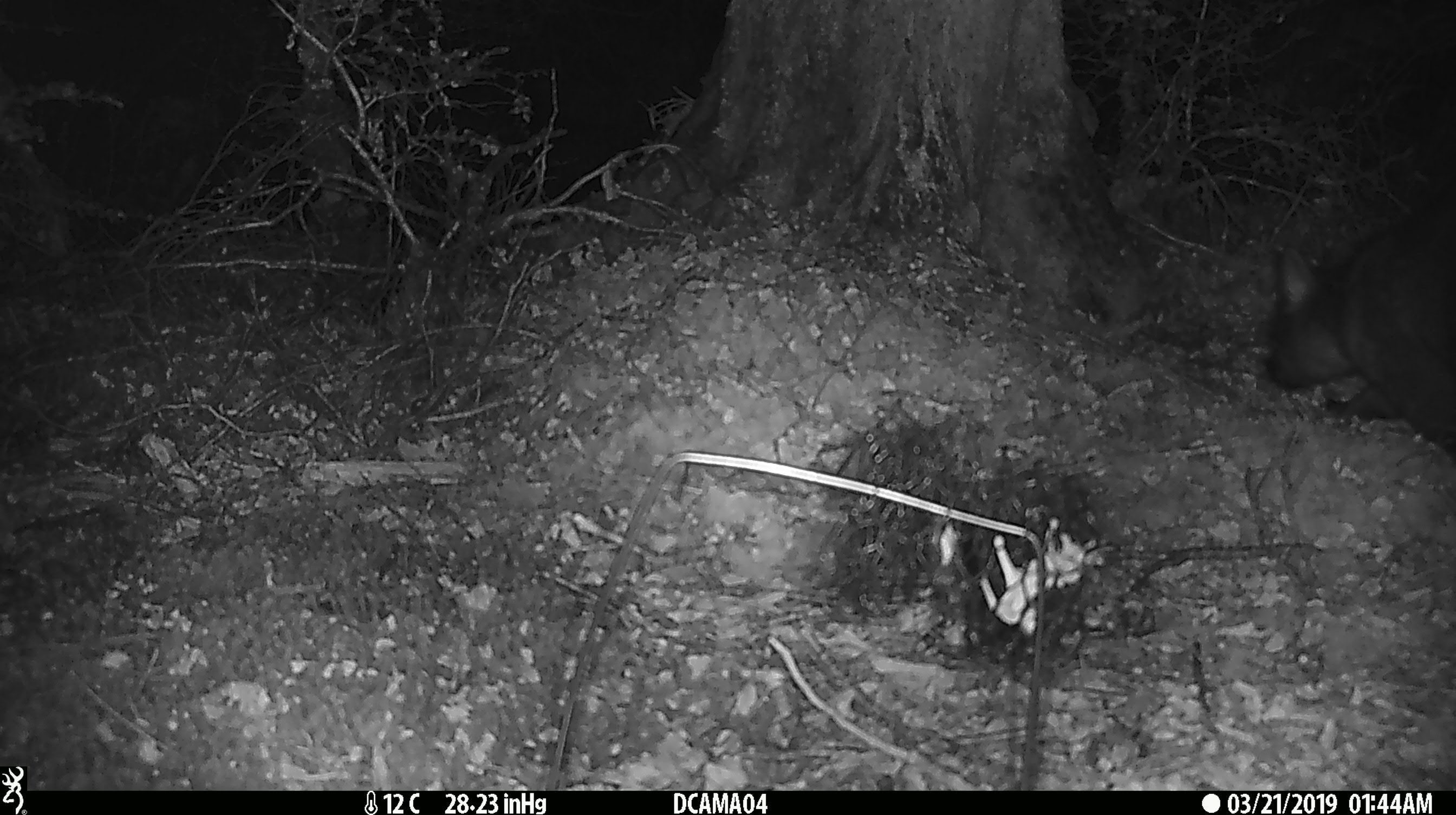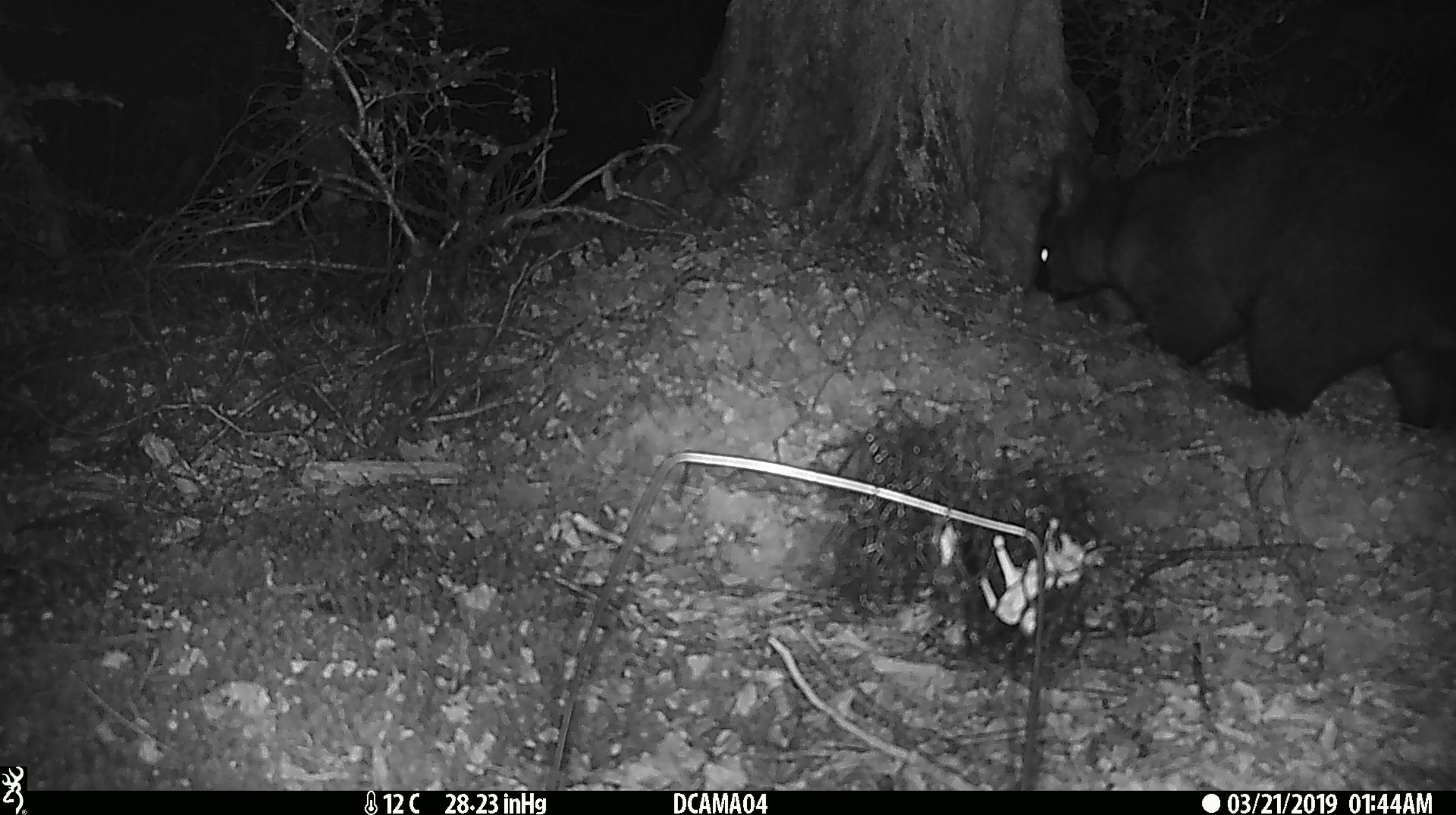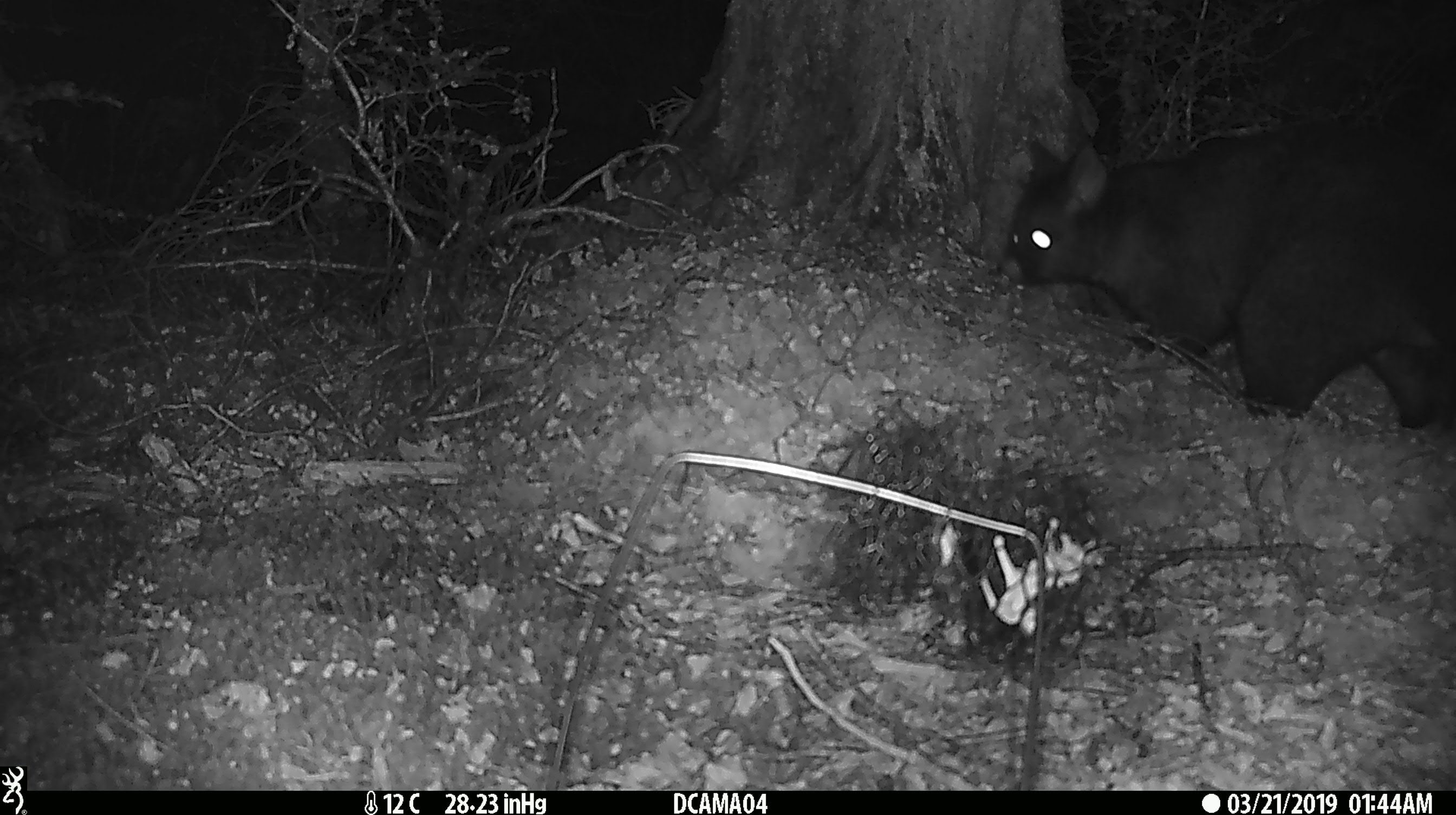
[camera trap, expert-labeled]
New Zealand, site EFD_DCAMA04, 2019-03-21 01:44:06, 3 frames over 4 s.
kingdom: Animalia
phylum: Chordata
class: Mammalia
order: Diprotodontia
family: Phalangeridae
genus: Trichosurus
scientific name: Trichosurus vulpecula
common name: common brushtail possum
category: possum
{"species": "possum (common brushtail possum) (Trichosurus vulpecula)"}